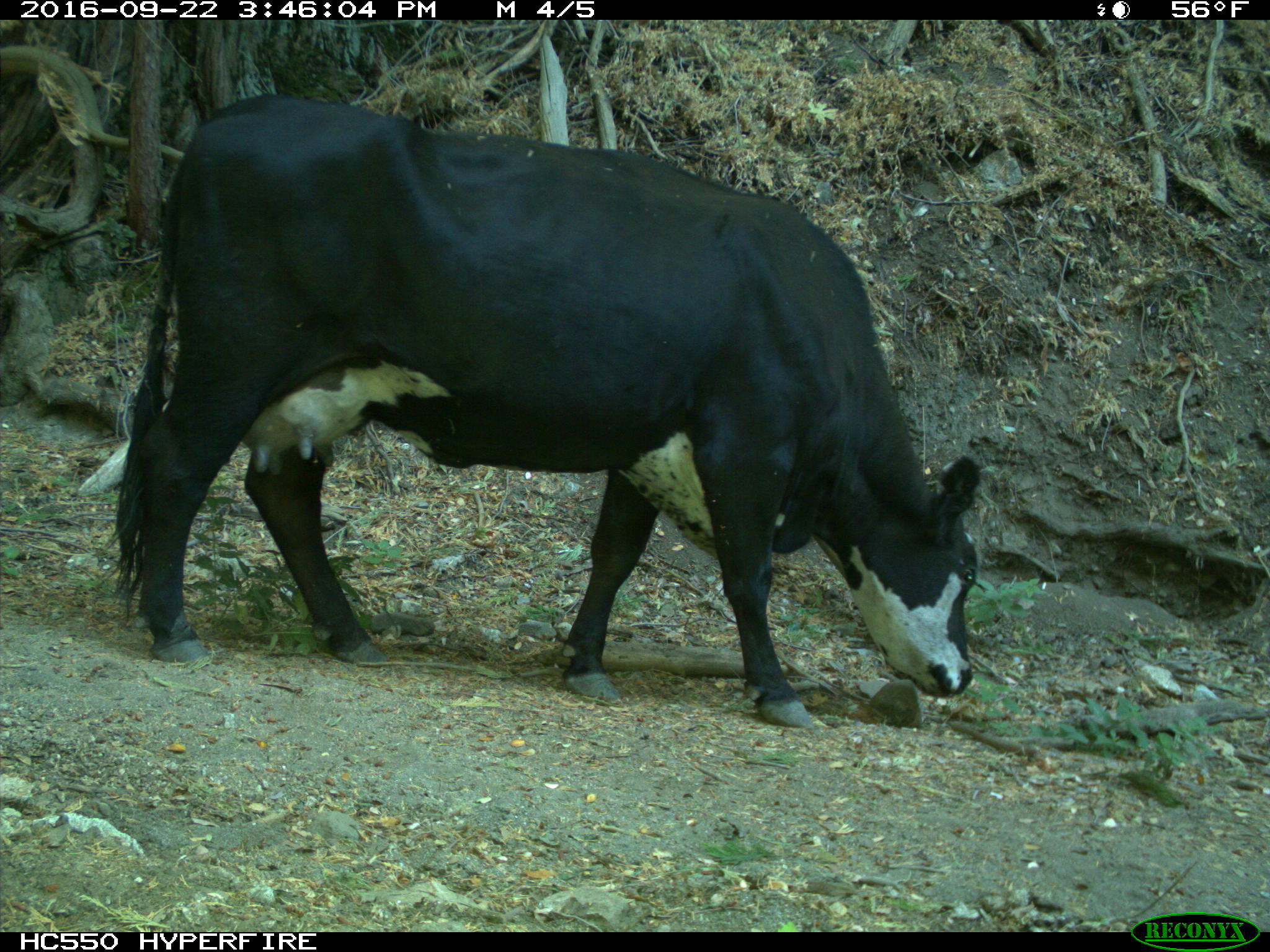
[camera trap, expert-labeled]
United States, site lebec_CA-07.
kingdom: Animalia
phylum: Chordata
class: Mammalia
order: Artiodactyla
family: Bovidae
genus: Bos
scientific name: Bos taurus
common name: domestic cow